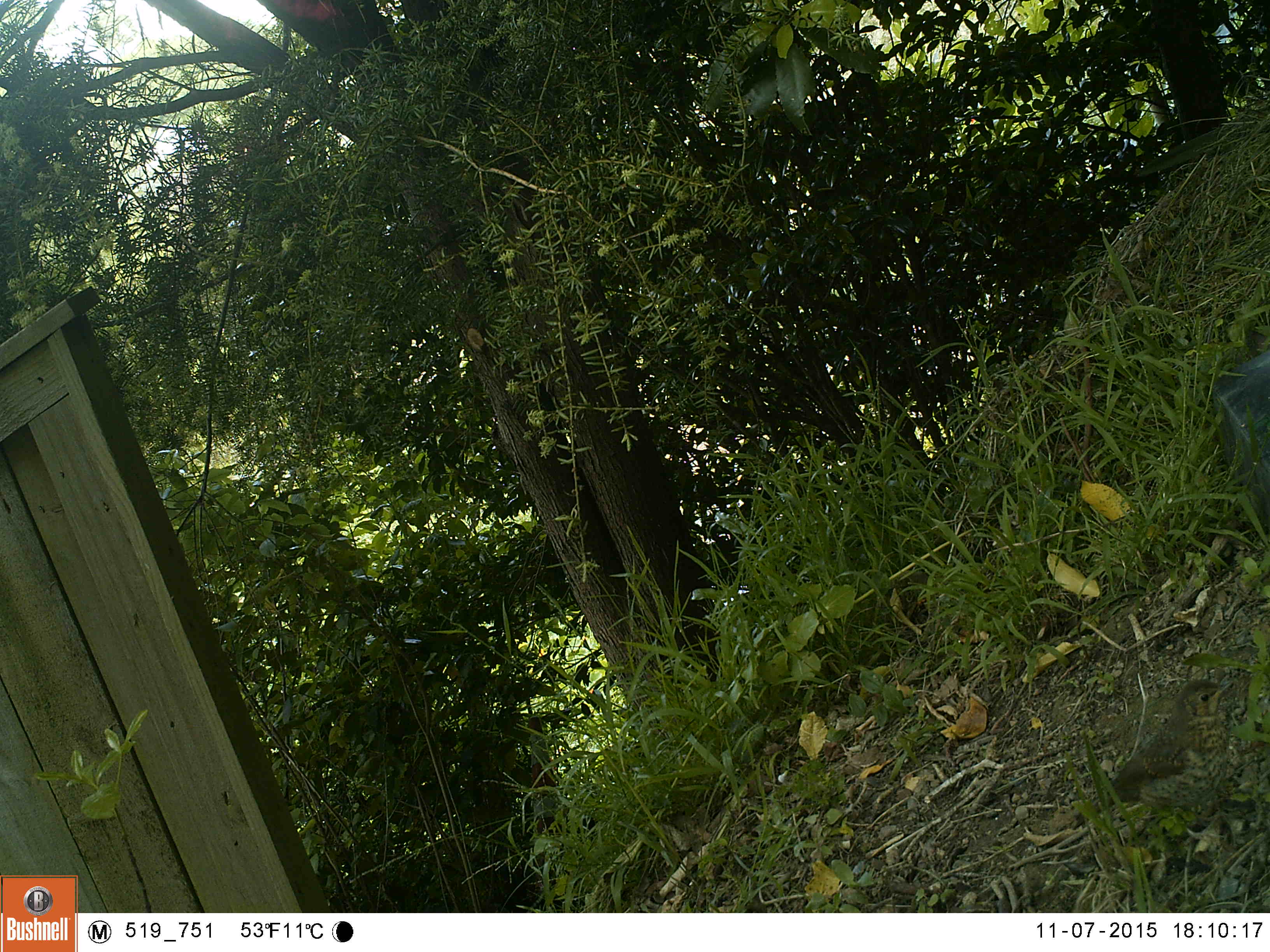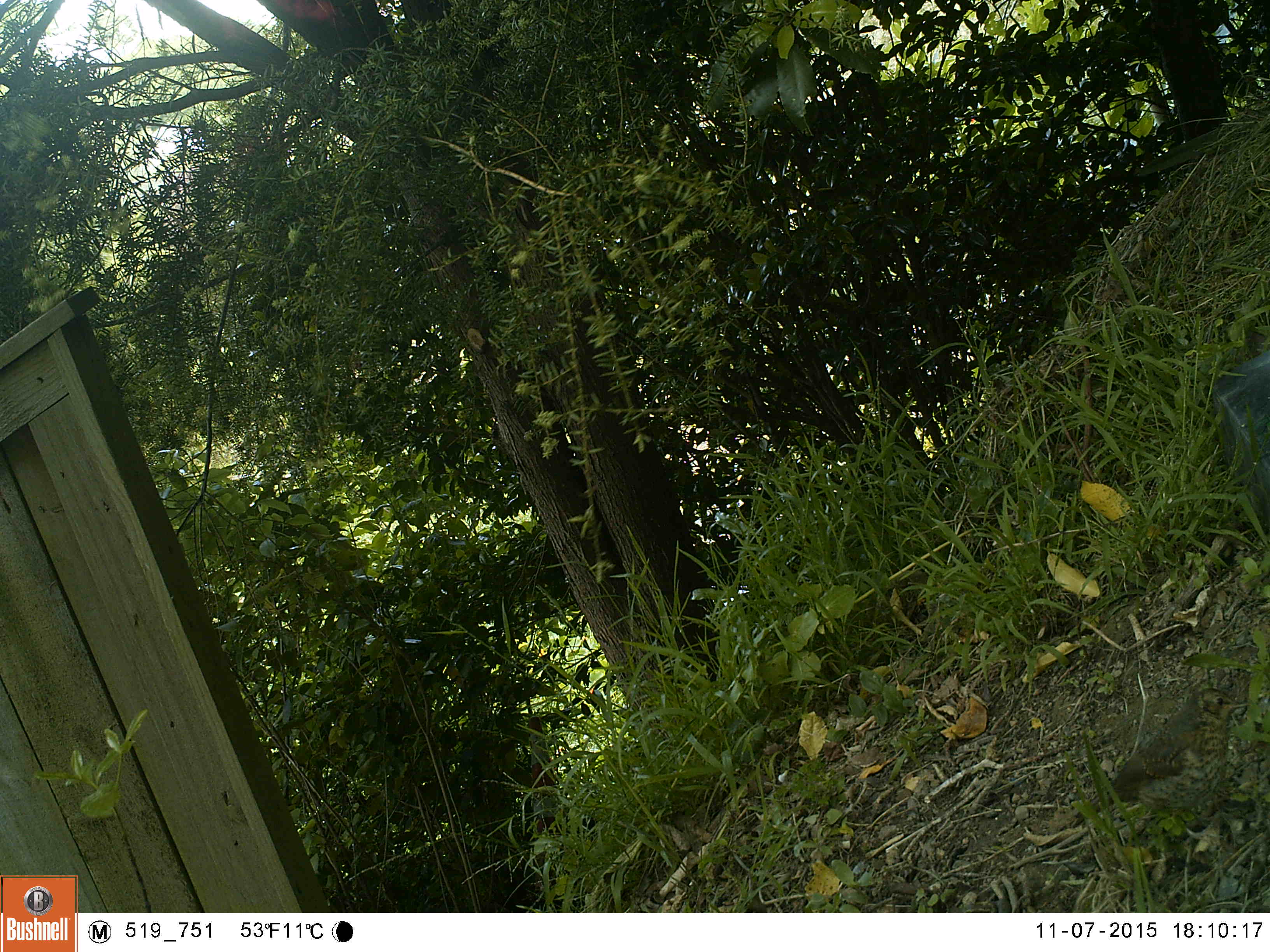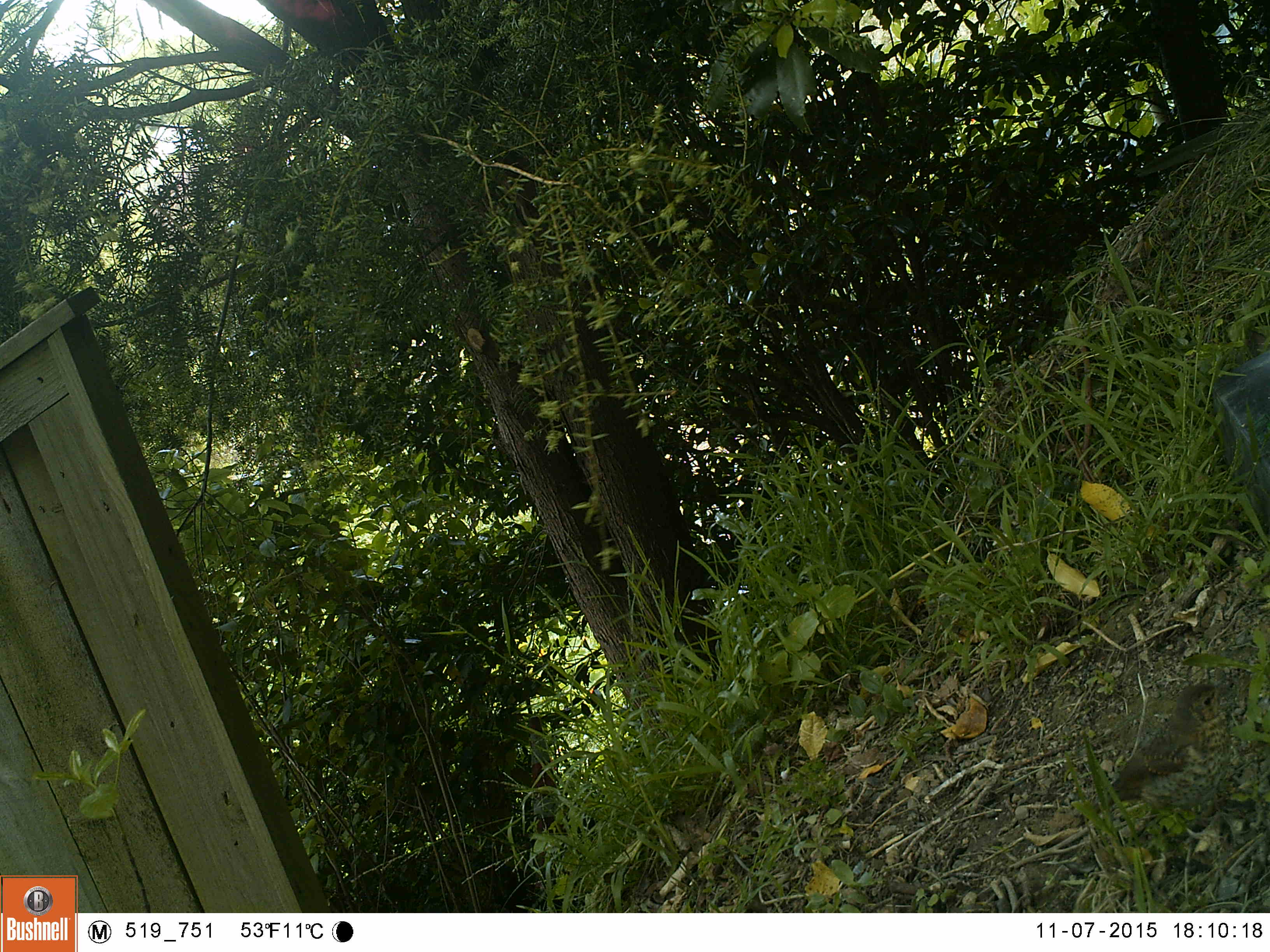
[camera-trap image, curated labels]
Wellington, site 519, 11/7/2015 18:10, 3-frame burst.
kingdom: Animalia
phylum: Chordata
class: Aves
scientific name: Aves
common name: bird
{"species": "bird (Aves)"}